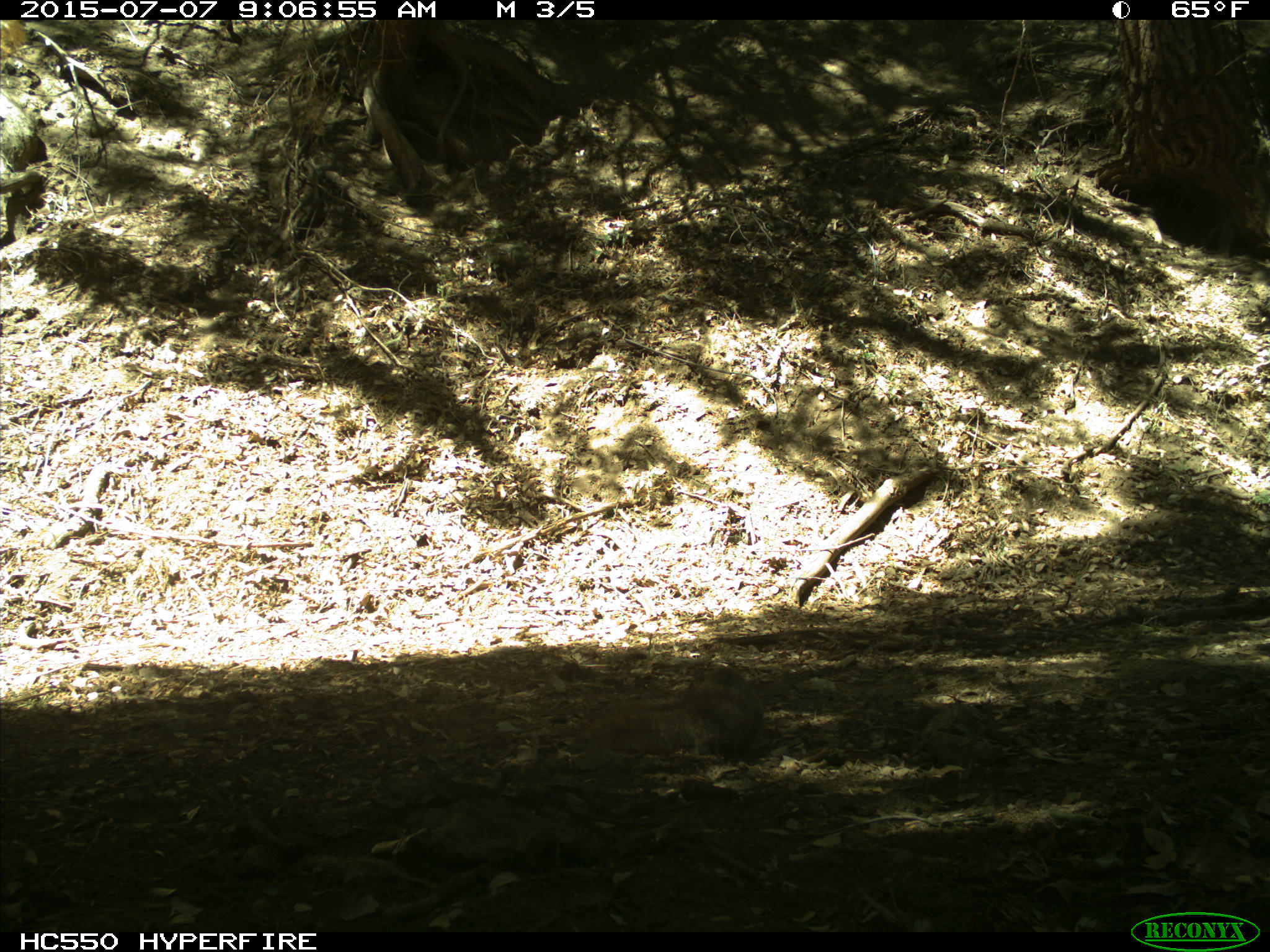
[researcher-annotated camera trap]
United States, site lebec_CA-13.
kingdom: Animalia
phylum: Chordata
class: Mammalia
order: Rodentia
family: Sciuridae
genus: Sciurus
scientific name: Sciurus carolinensis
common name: eastern gray squirrel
Sciurus carolinensis (eastern gray squirrel).